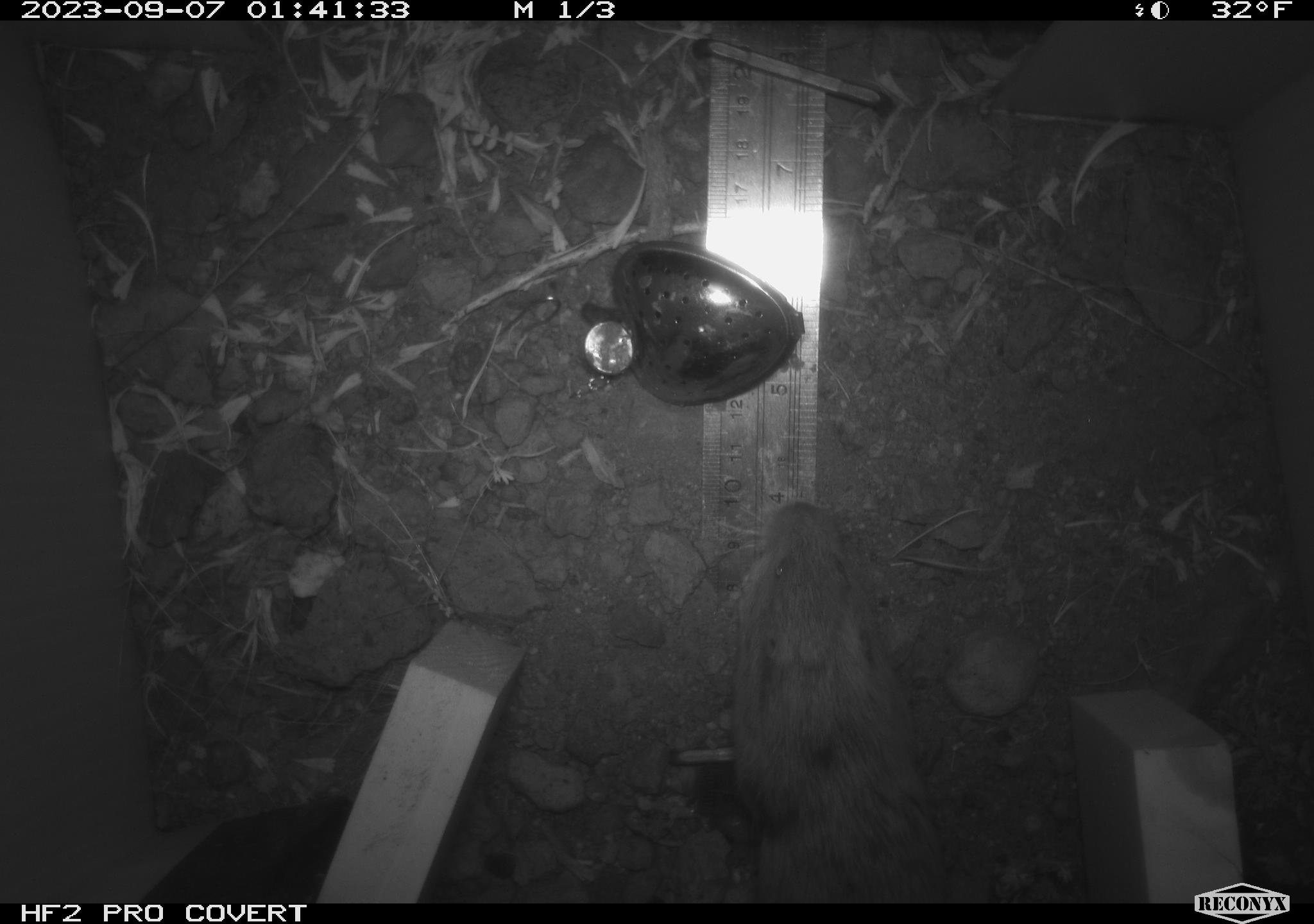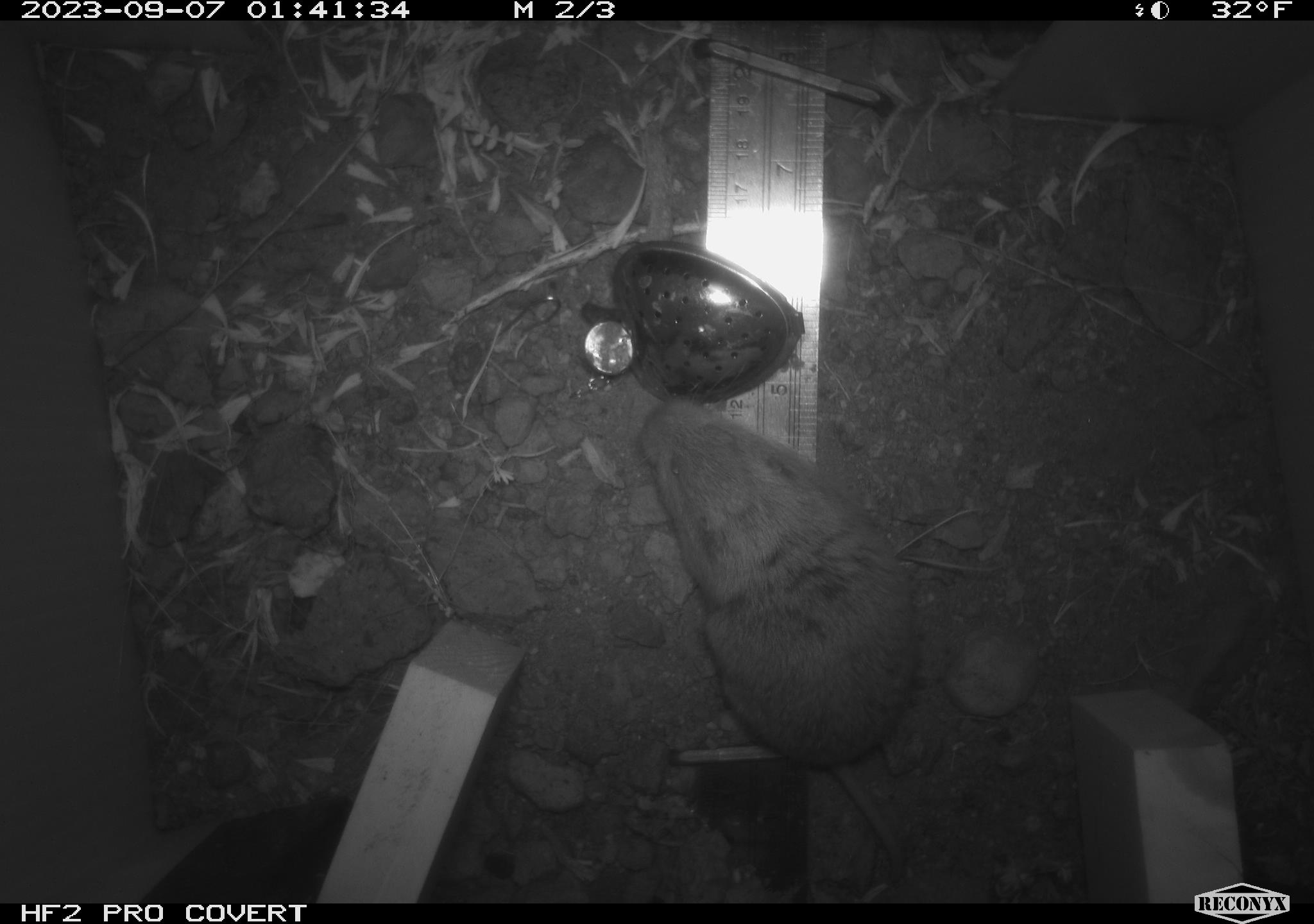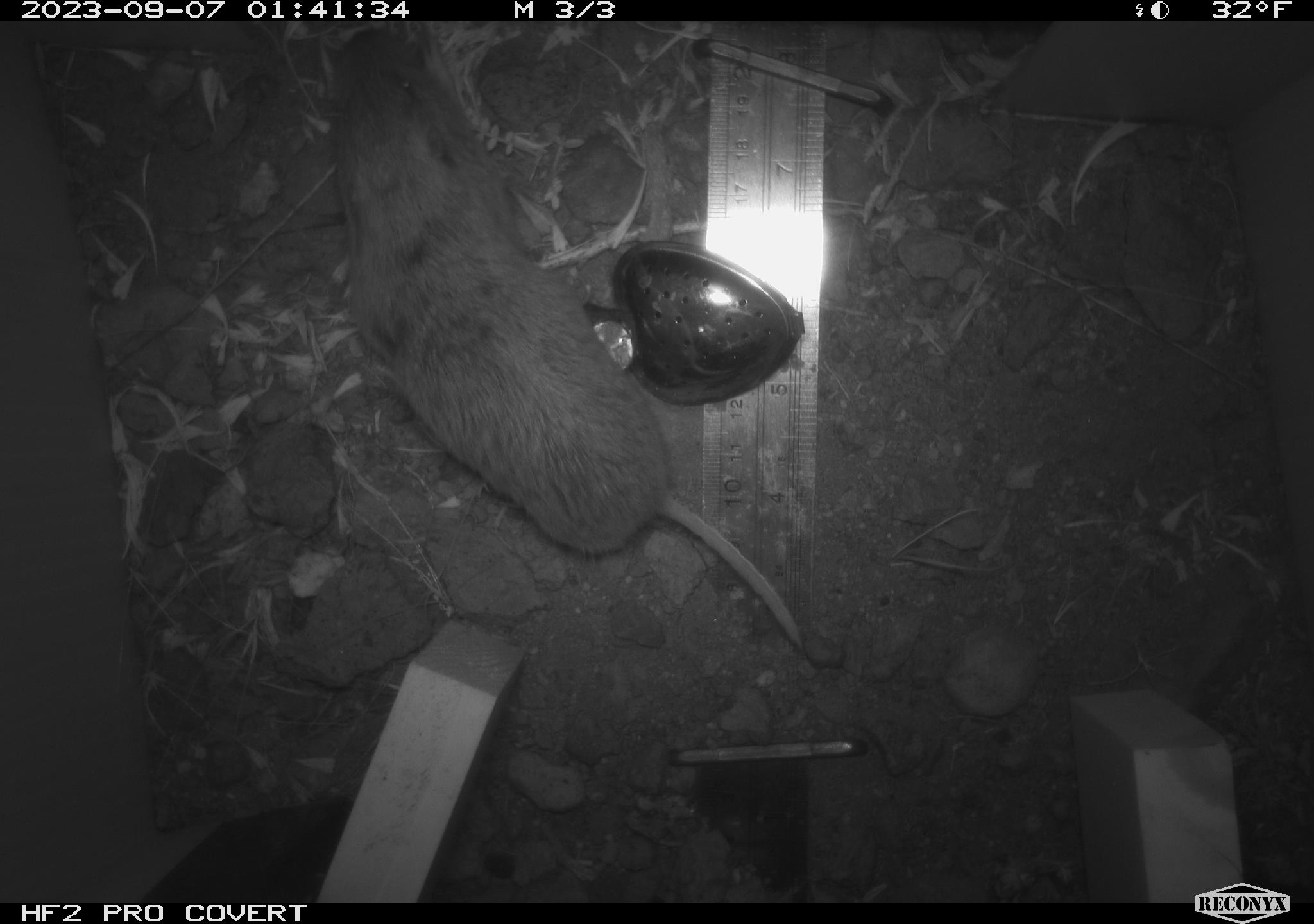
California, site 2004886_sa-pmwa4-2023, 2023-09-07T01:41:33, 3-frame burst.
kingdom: Animalia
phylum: Chordata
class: Mammalia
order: Rodentia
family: Geomyidae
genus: Thomomys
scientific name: Thomomys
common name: smooth-toothed pocket gophers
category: thomomys species